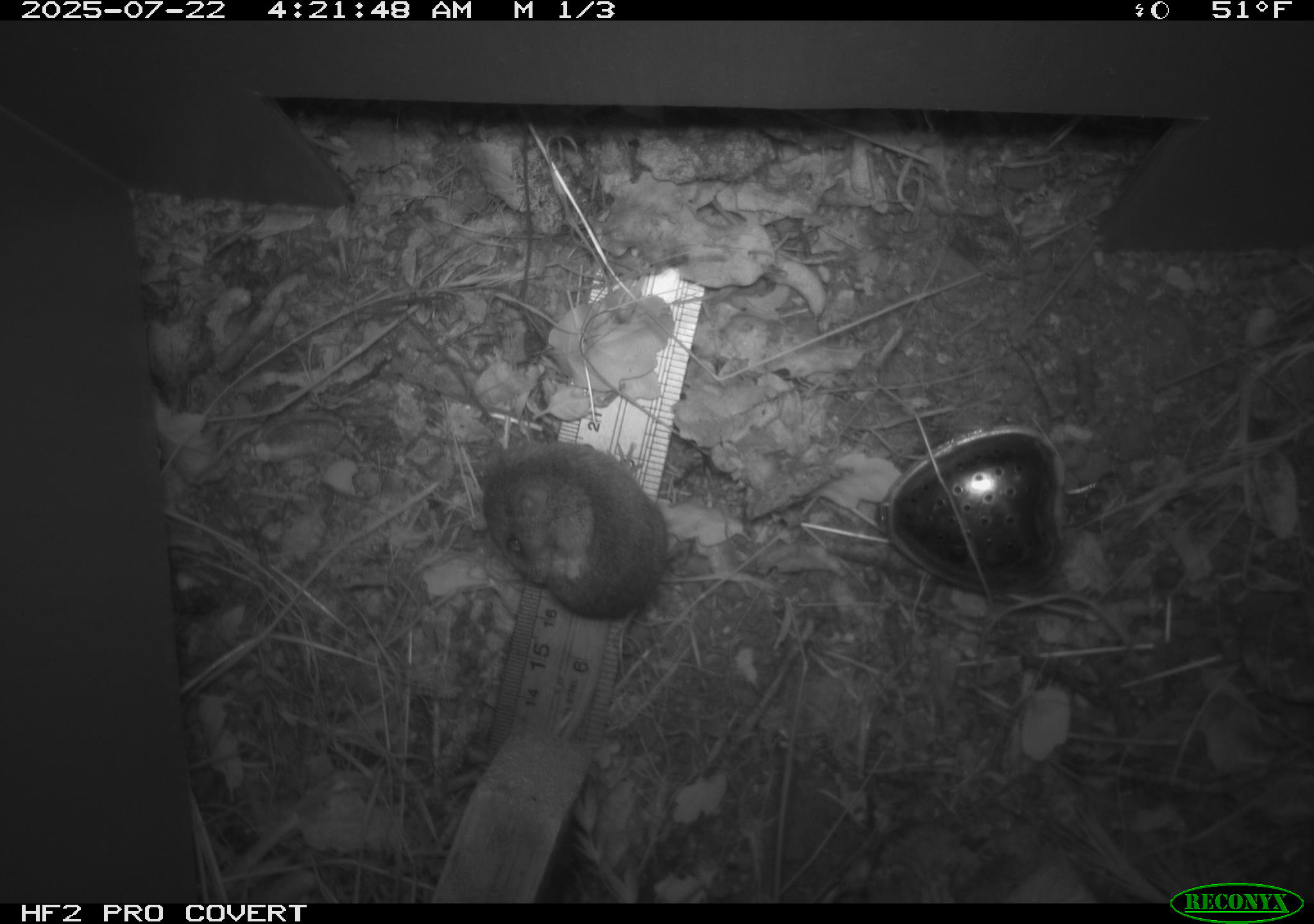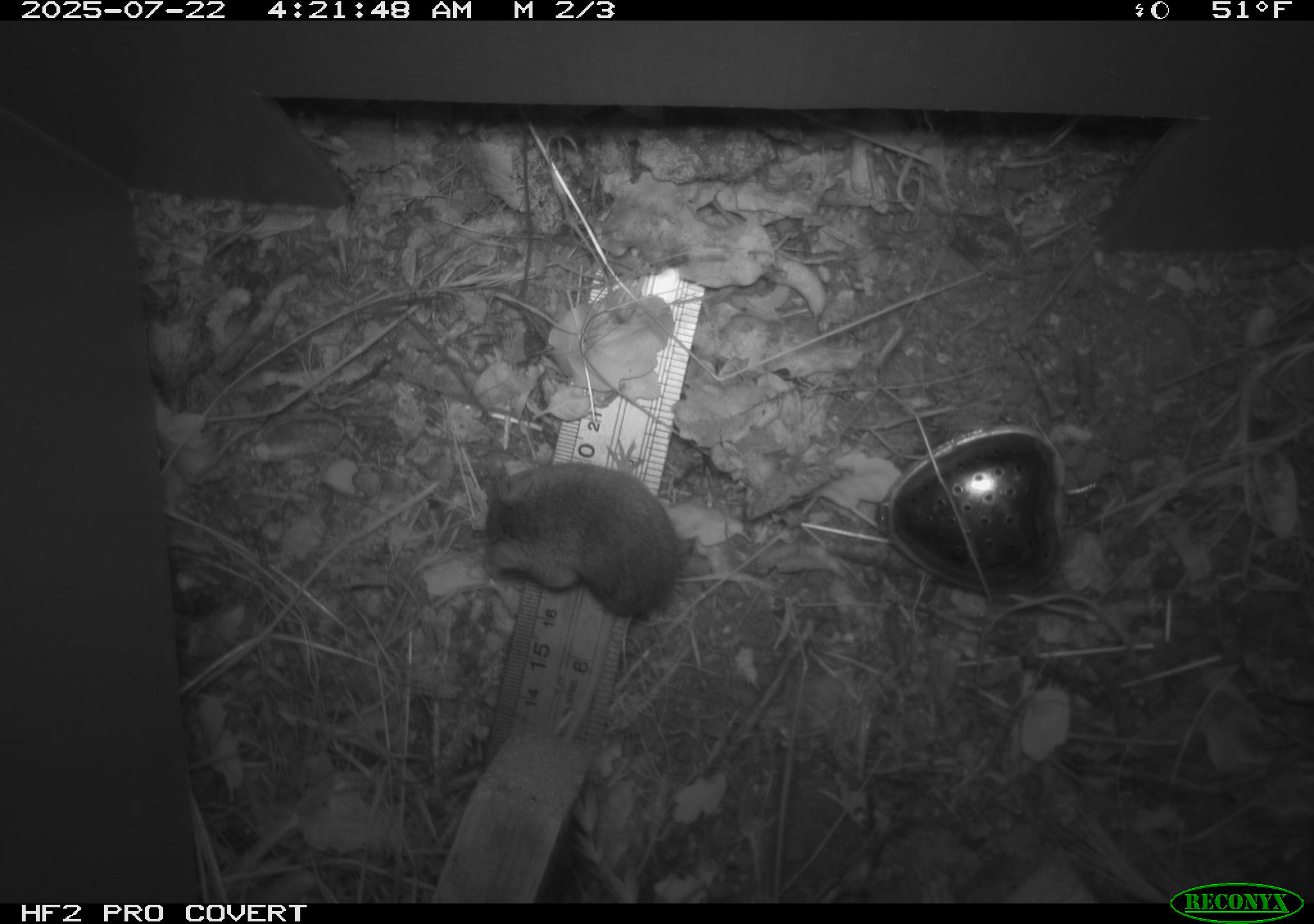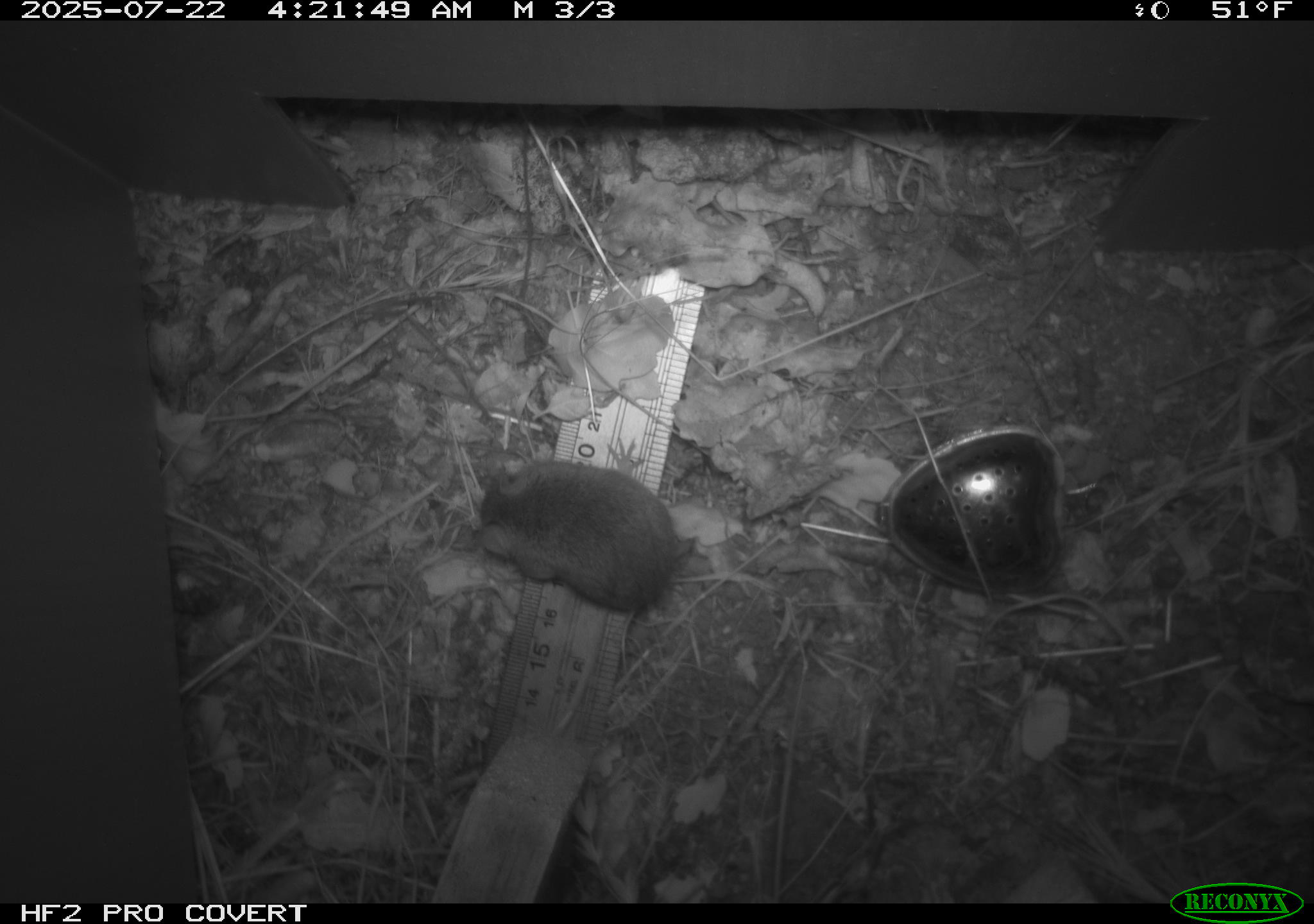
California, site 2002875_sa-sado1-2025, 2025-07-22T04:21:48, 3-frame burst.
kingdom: Animalia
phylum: Chordata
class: Mammalia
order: Rodentia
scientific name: Rodentia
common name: mouse species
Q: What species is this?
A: Mouse species (Rodentia).